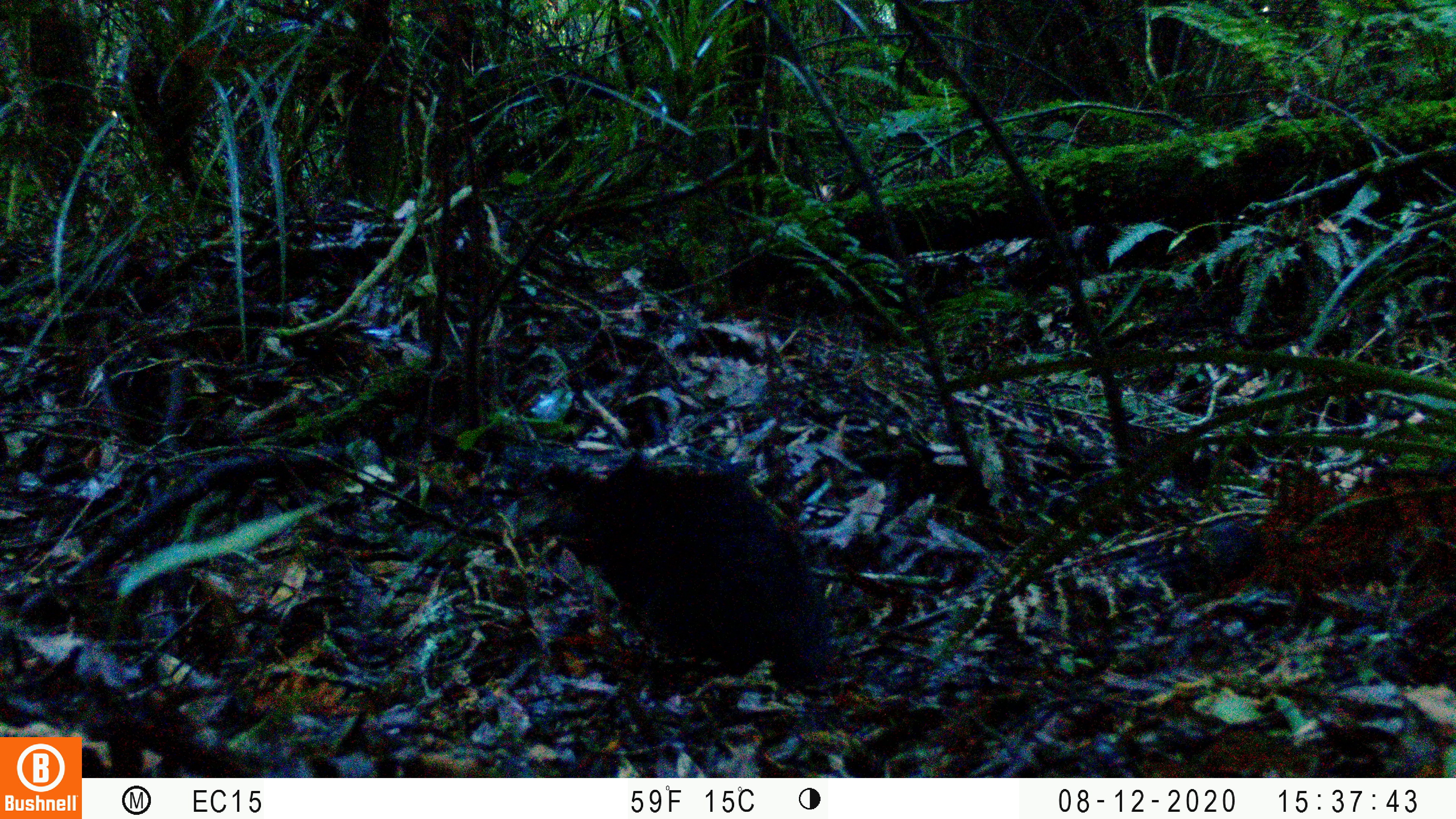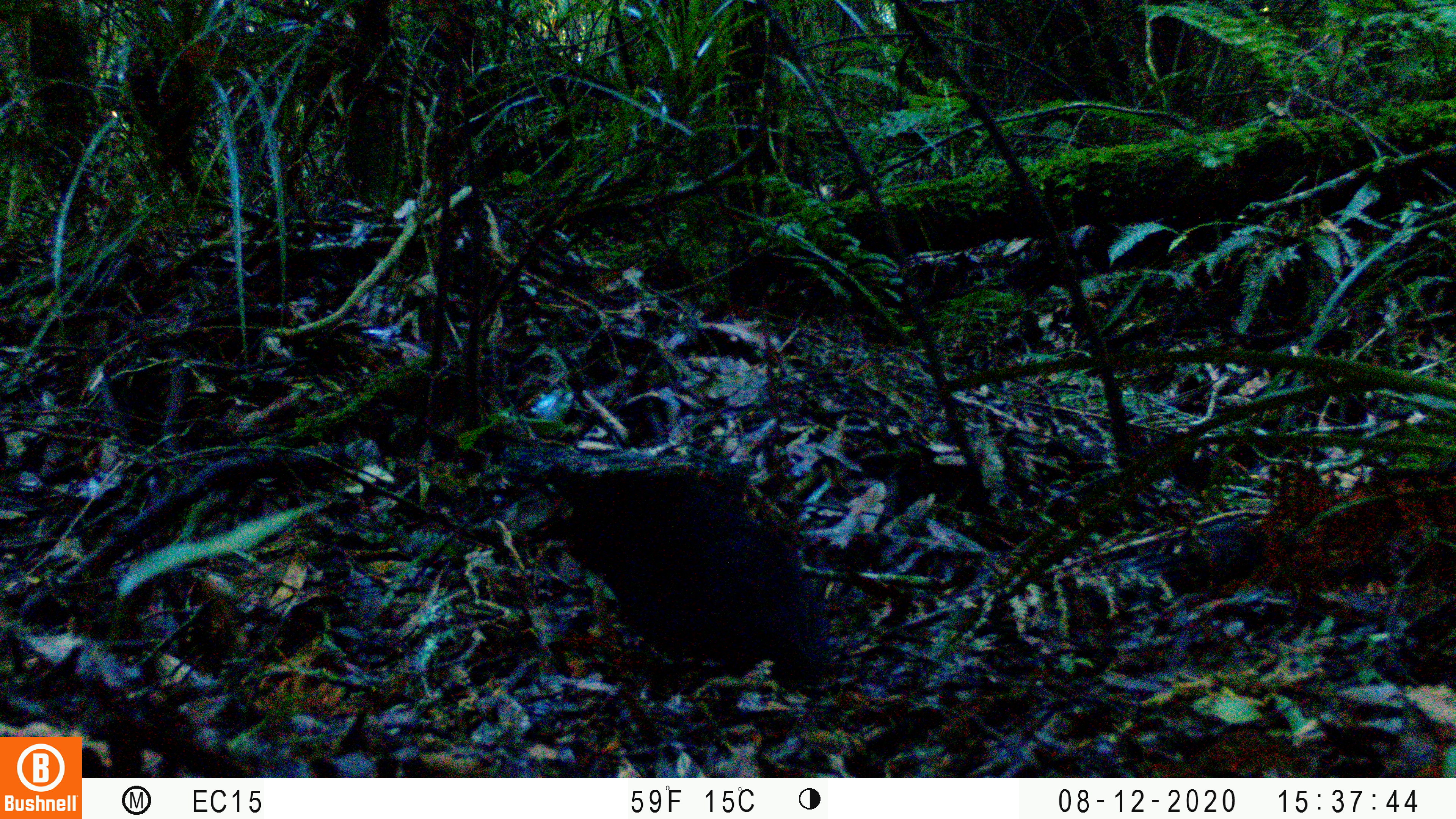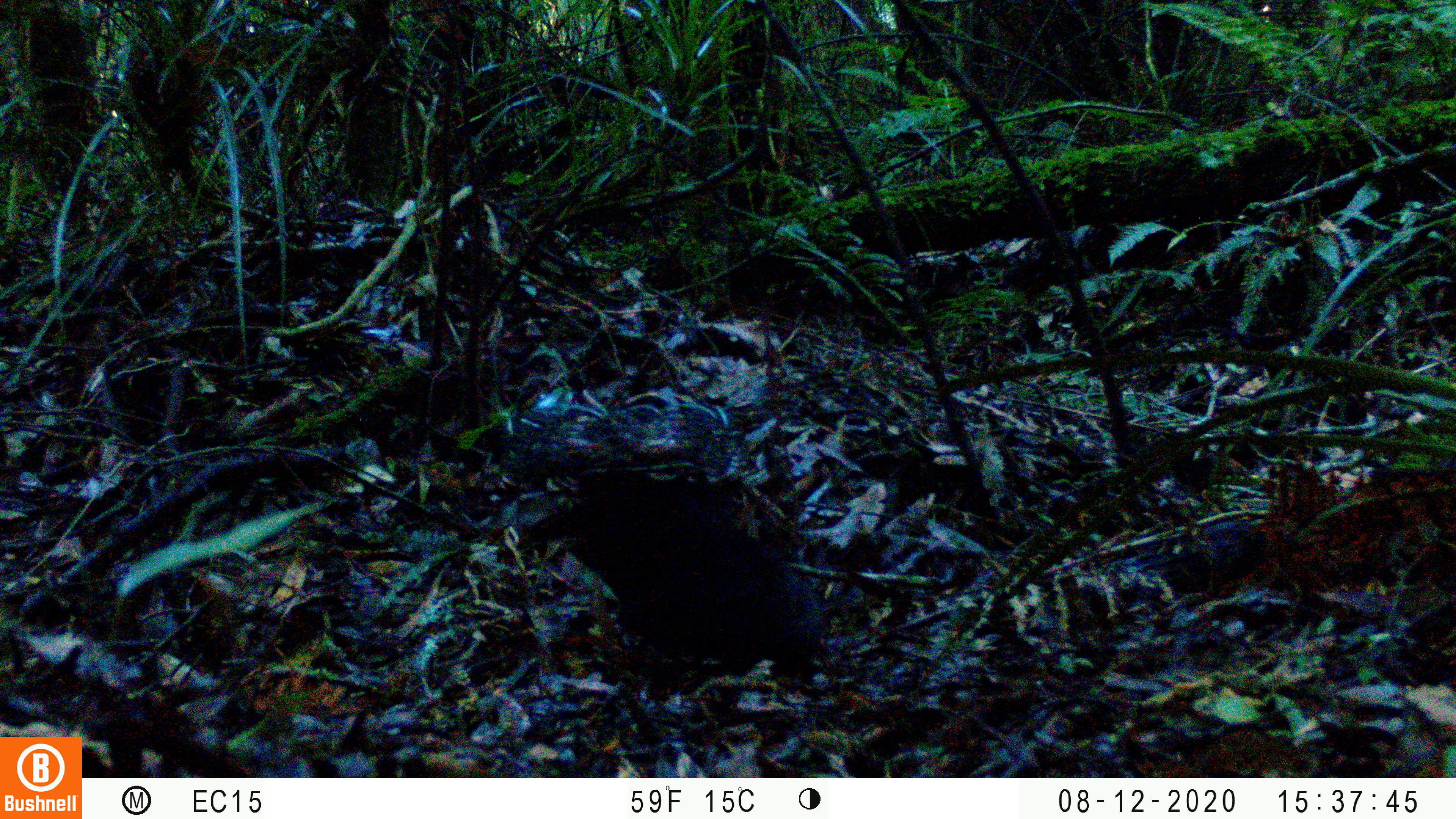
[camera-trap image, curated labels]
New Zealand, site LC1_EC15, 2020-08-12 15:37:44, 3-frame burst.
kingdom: Animalia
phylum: Chordata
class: Mammalia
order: Carnivora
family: Felidae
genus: Felis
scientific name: Felis catus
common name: domestic cat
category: cat